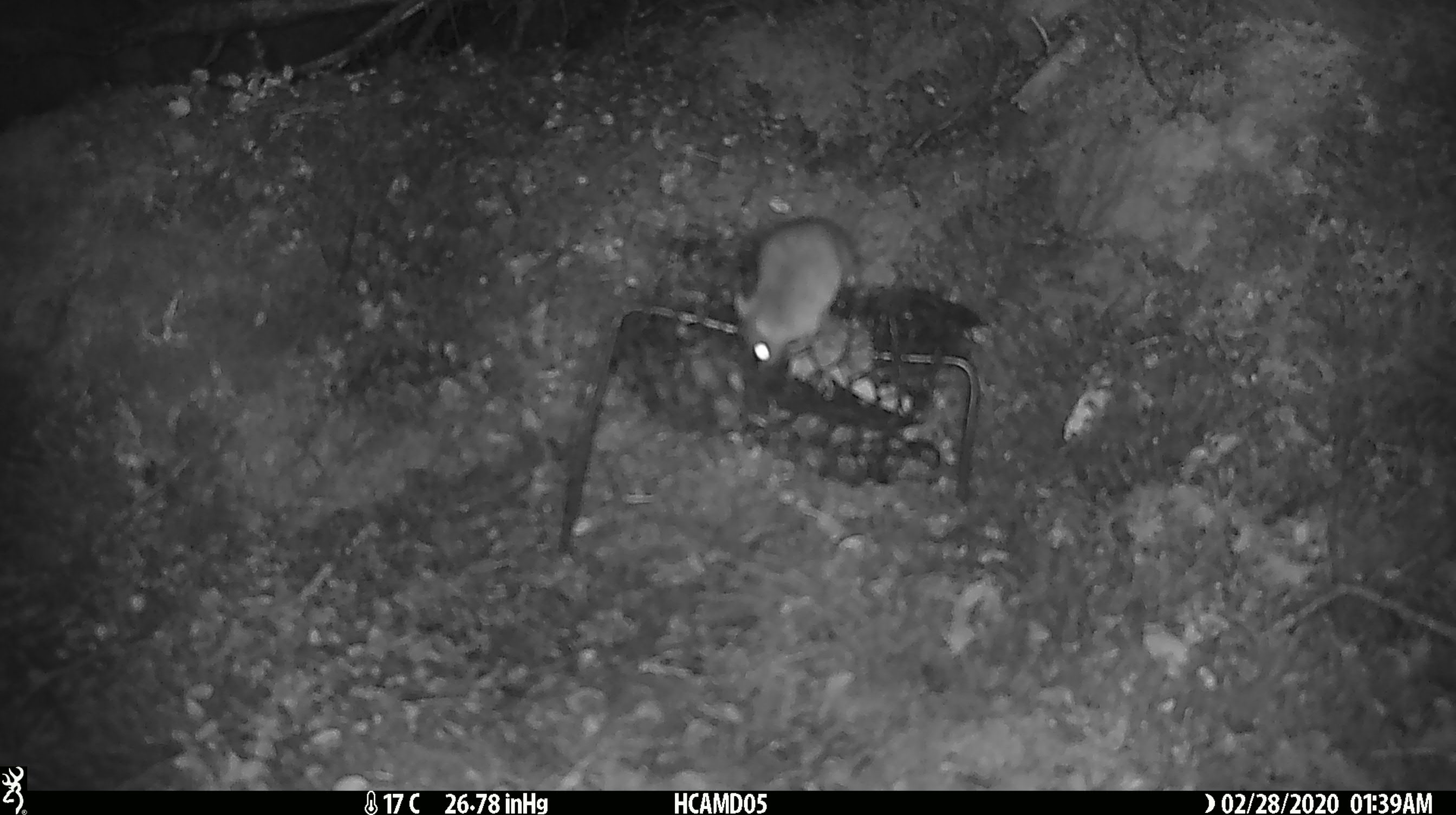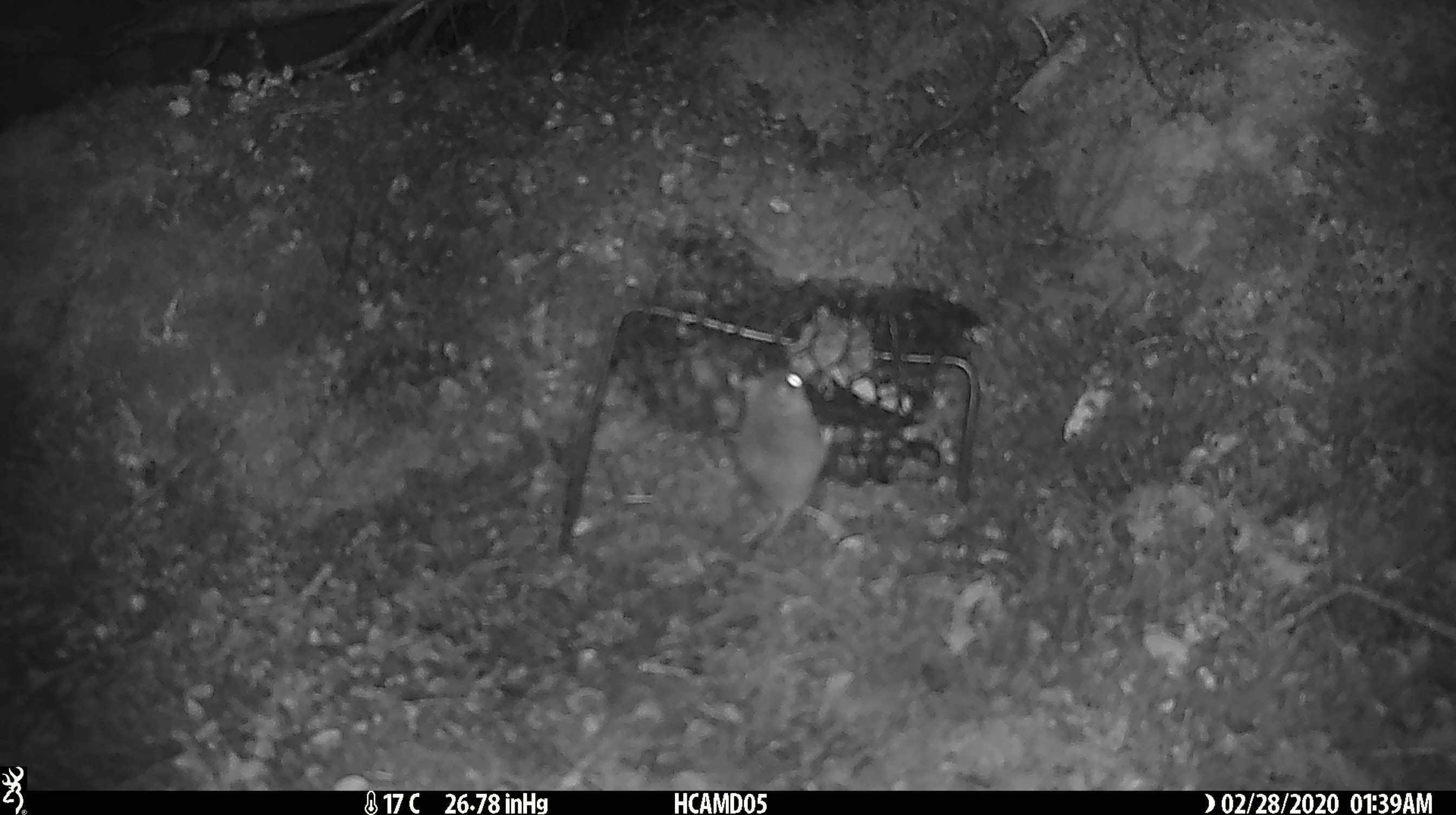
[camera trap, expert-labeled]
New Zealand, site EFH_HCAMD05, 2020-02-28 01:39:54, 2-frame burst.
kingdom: Animalia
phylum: Chordata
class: Mammalia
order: Rodentia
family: Muridae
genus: Mus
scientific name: Mus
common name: mouse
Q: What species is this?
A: Mouse (Mus).